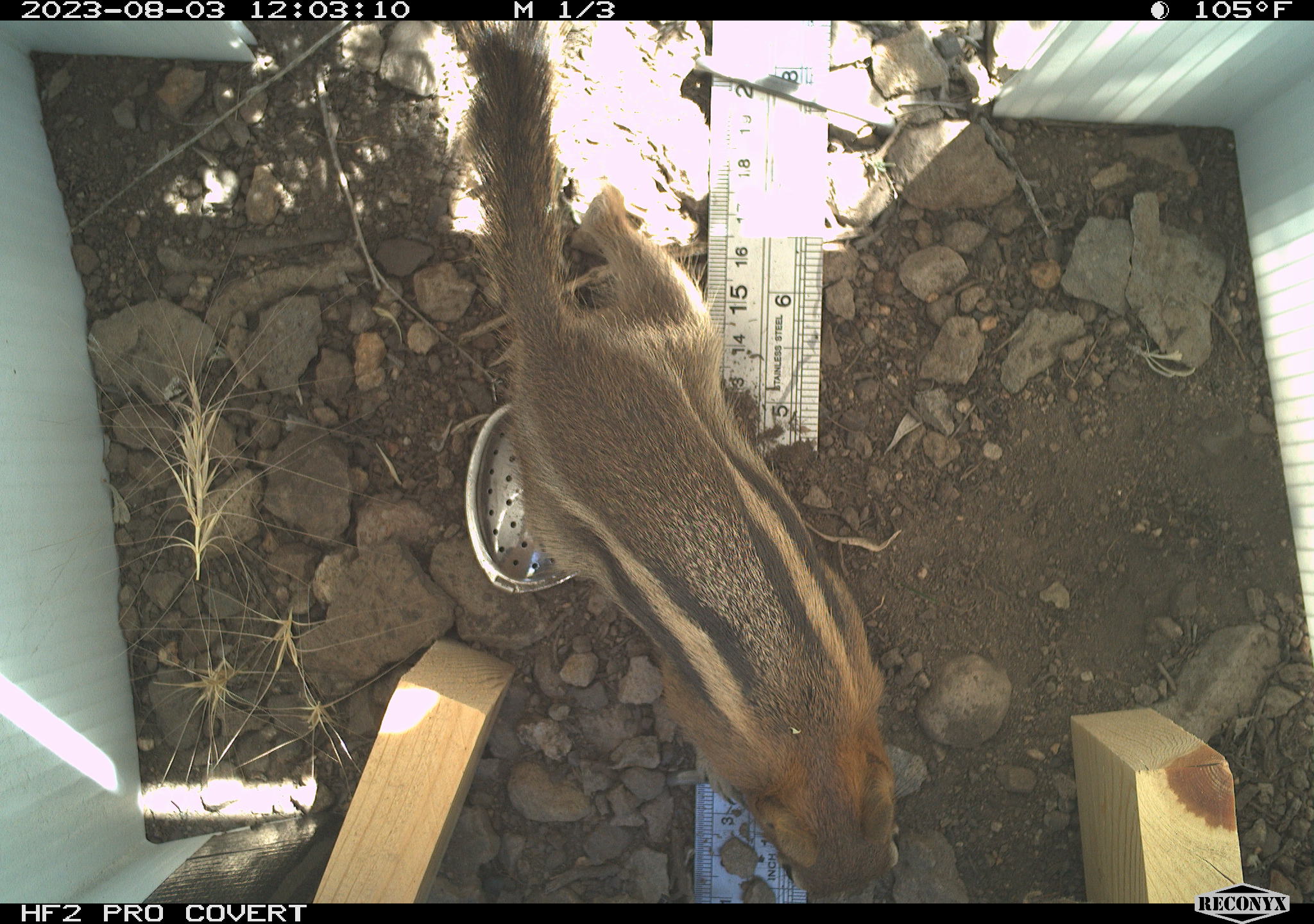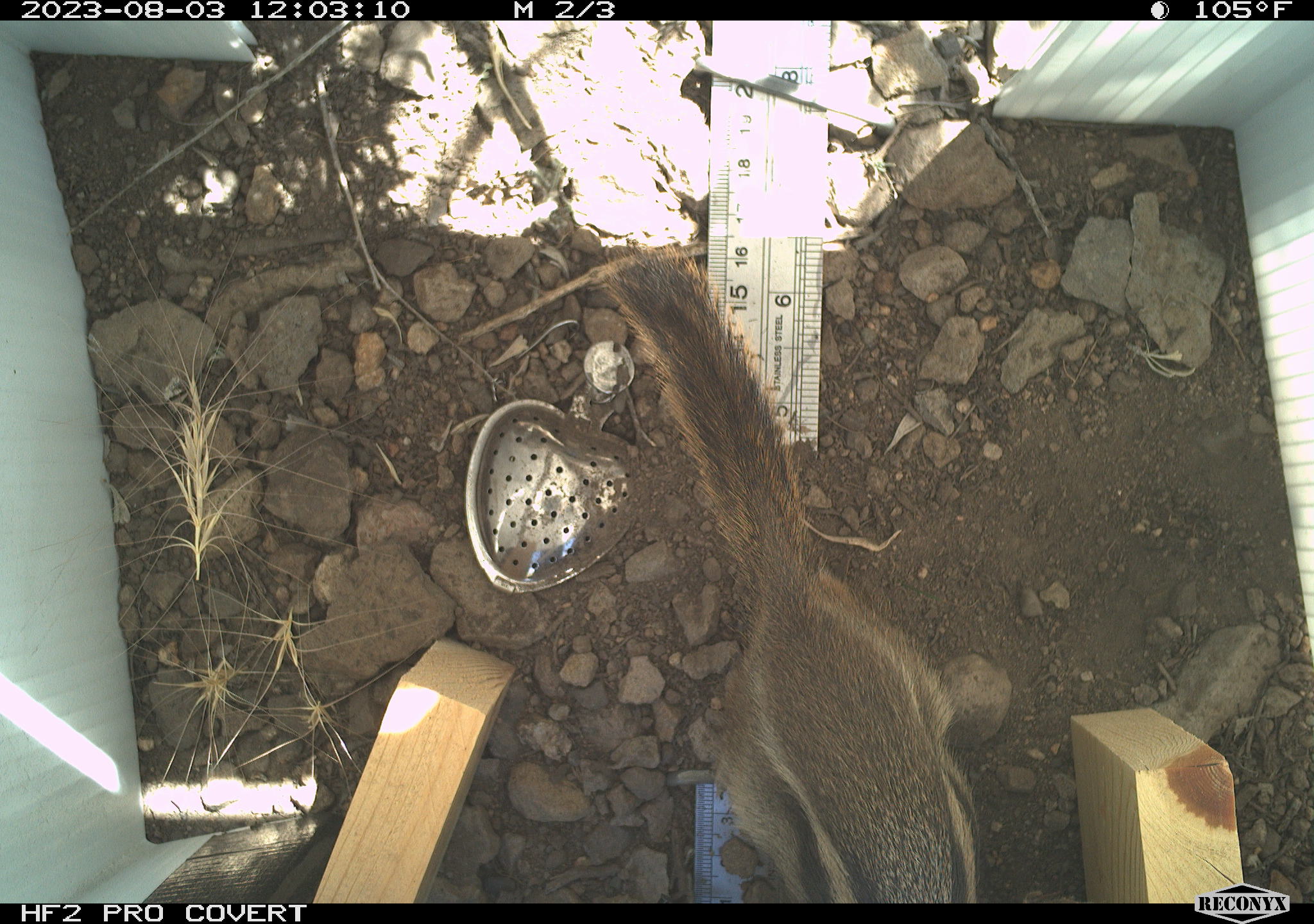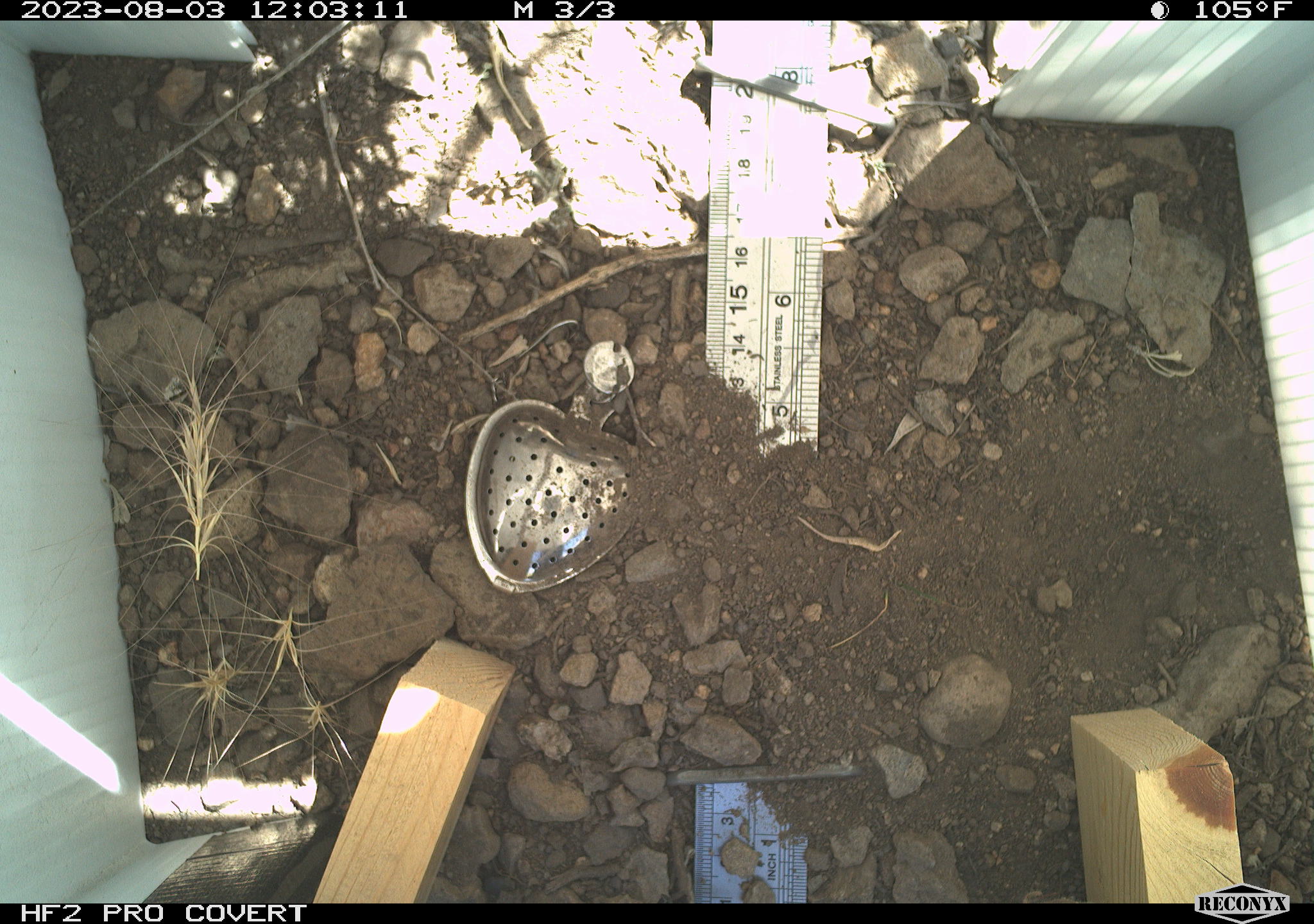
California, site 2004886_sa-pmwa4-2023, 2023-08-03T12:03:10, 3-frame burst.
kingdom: Animalia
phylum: Chordata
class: Mammalia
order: Rodentia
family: Sciuridae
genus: Callospermophilus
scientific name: Callospermophilus lateralis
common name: golden mantled ground squirrel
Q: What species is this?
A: Golden mantled ground squirrel (Callospermophilus lateralis).